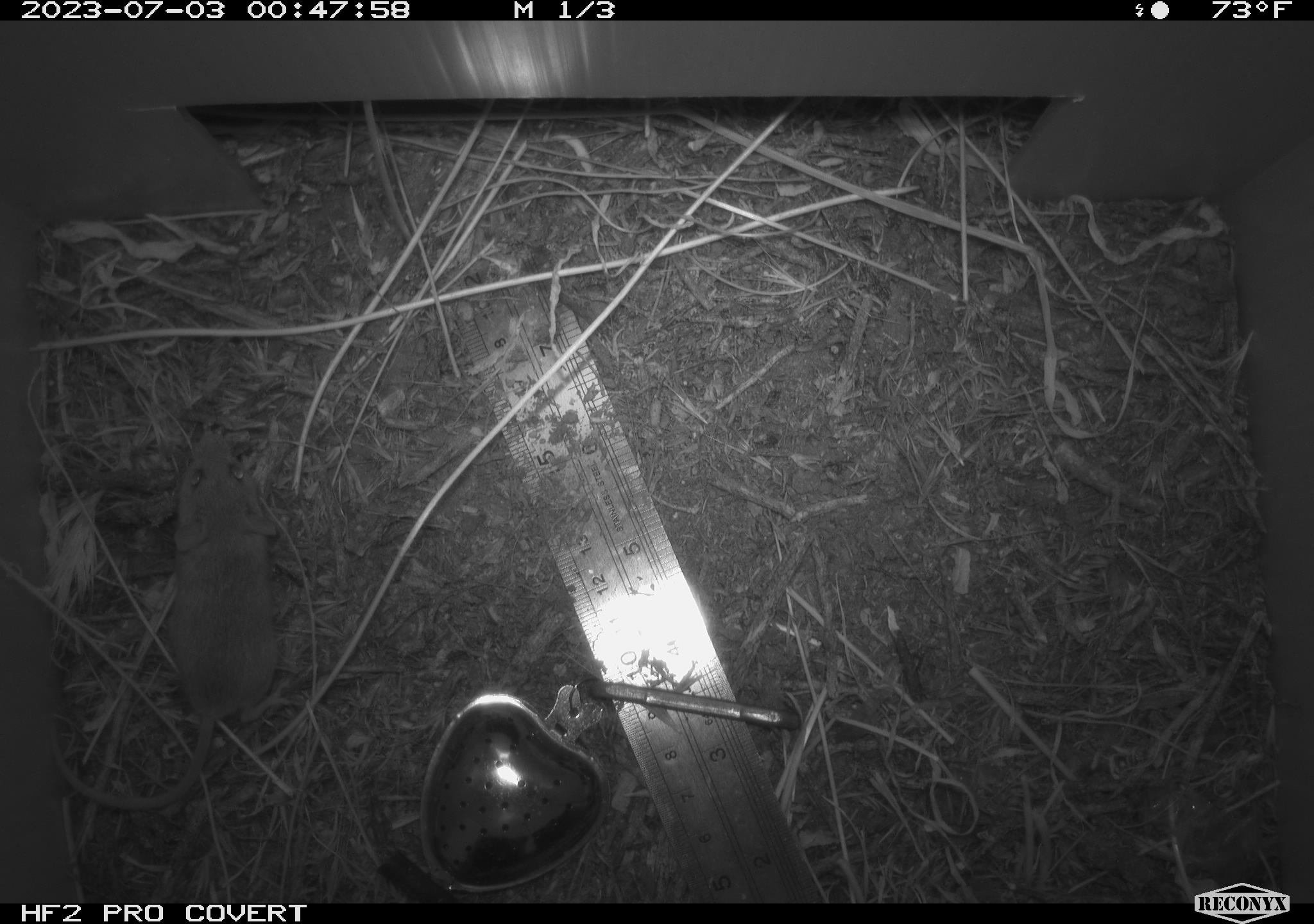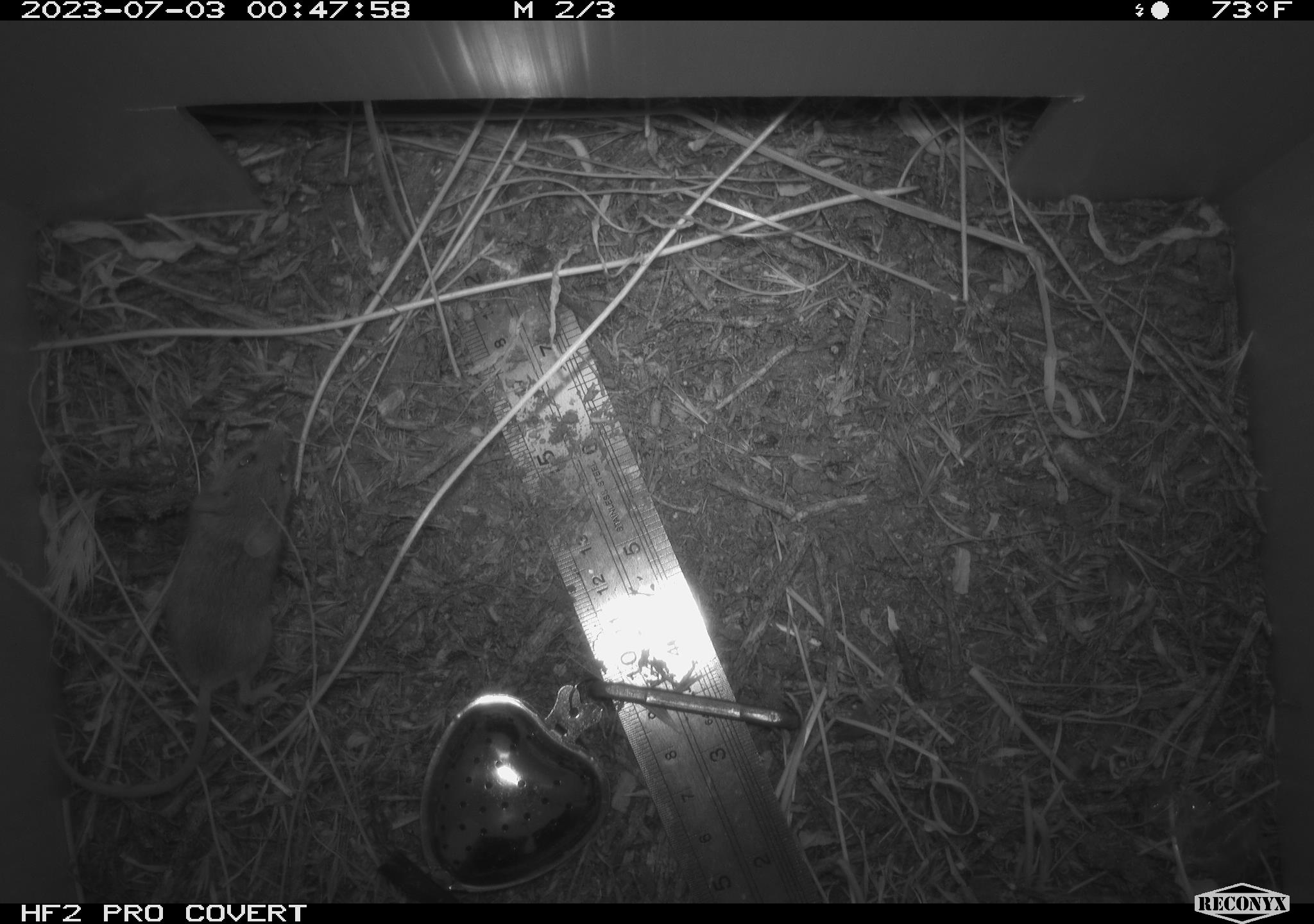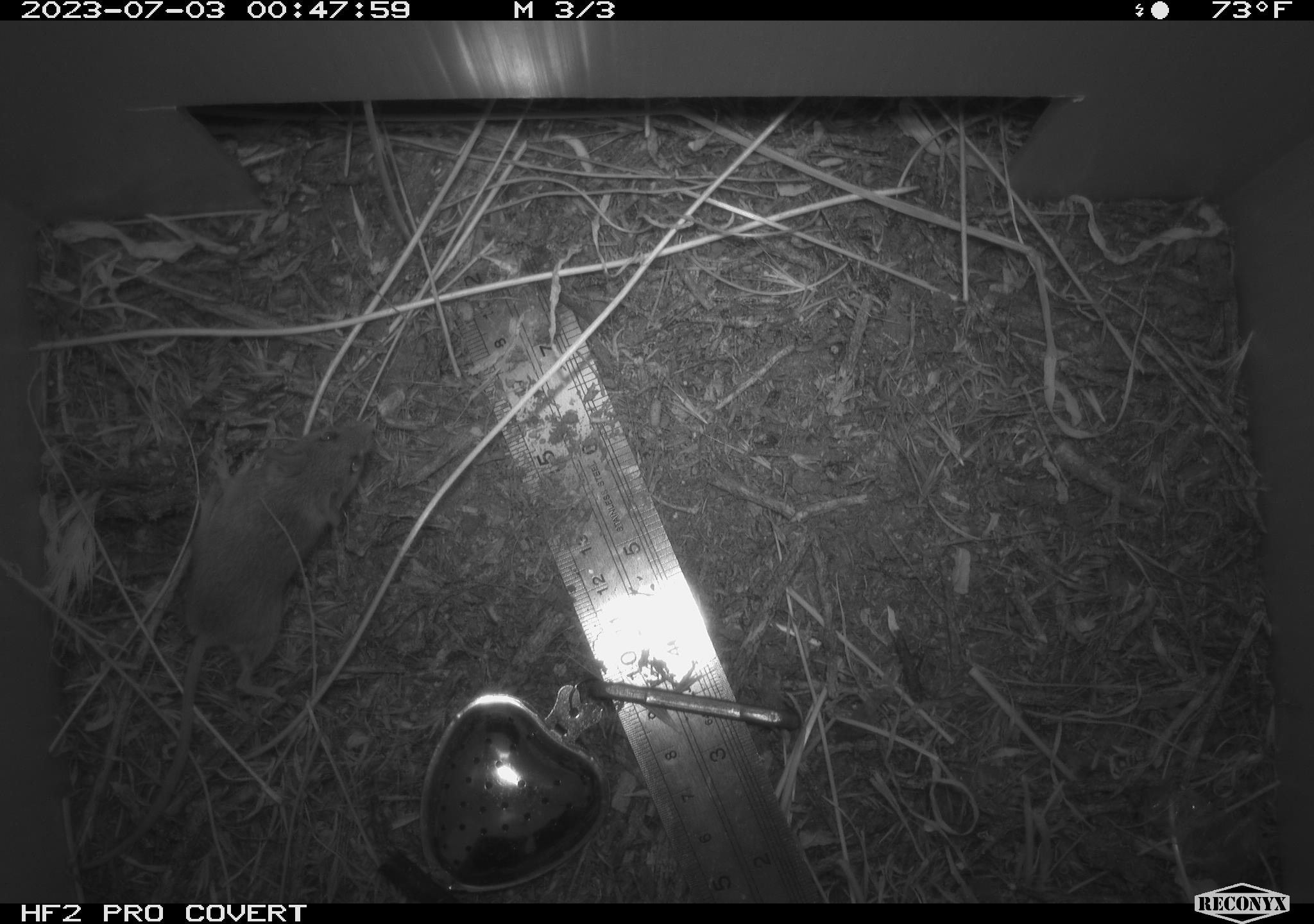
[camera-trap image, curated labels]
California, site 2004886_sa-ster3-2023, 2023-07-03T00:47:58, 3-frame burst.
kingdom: Animalia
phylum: Chordata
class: Mammalia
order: Rodentia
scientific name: Rodentia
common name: mouse species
Mouse species (Rodentia).